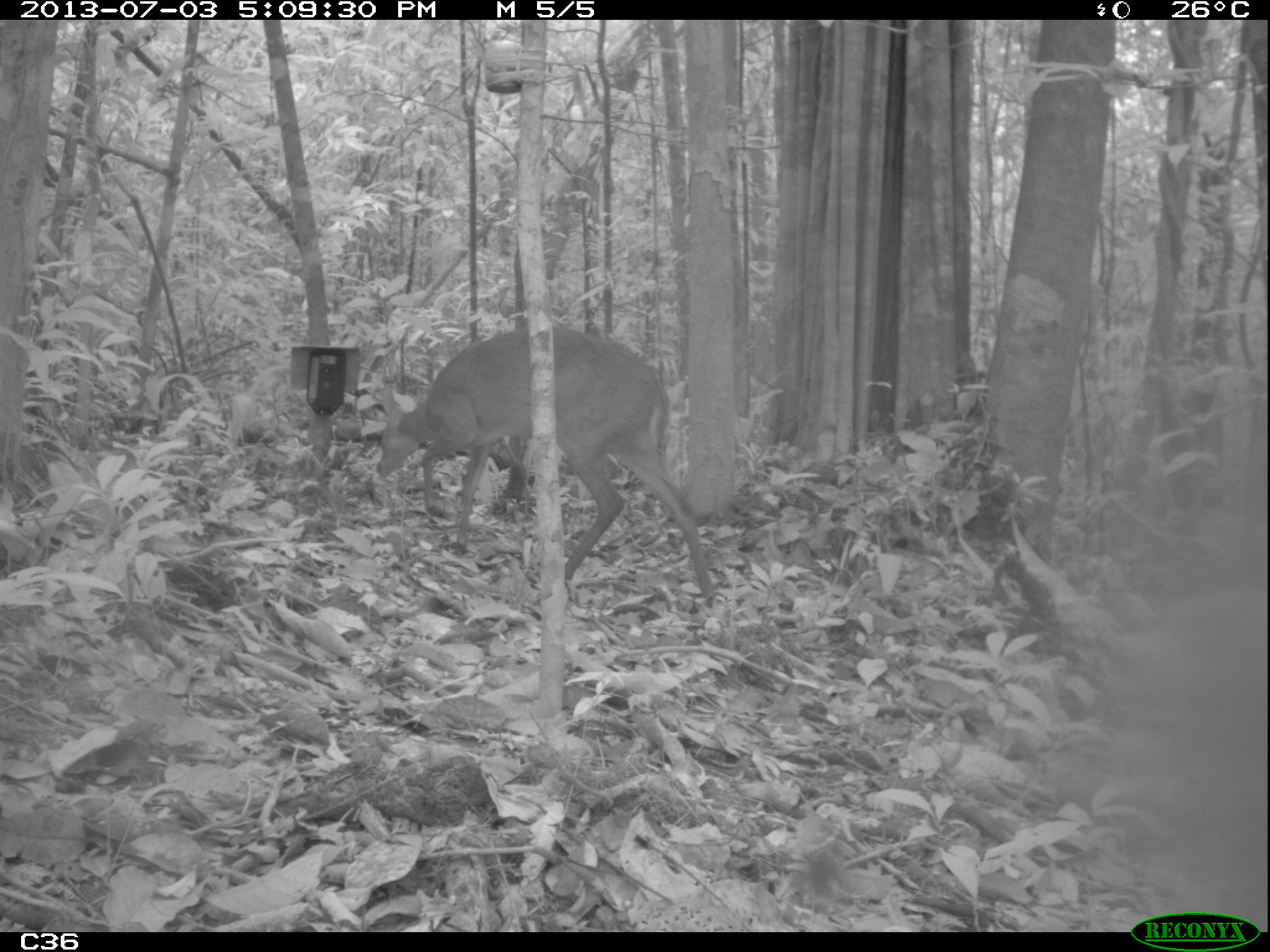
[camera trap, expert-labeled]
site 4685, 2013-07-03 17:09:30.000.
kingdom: Animalia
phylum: Chordata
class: Mammalia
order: Artiodactyla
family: Cervidae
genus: Mazama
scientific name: Mazama gouazoubira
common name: gray brocket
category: mazama gouazaoubira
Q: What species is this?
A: Mazama gouazaoubira (gray brocket) (Mazama gouazoubira).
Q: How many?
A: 1.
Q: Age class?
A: Adult.